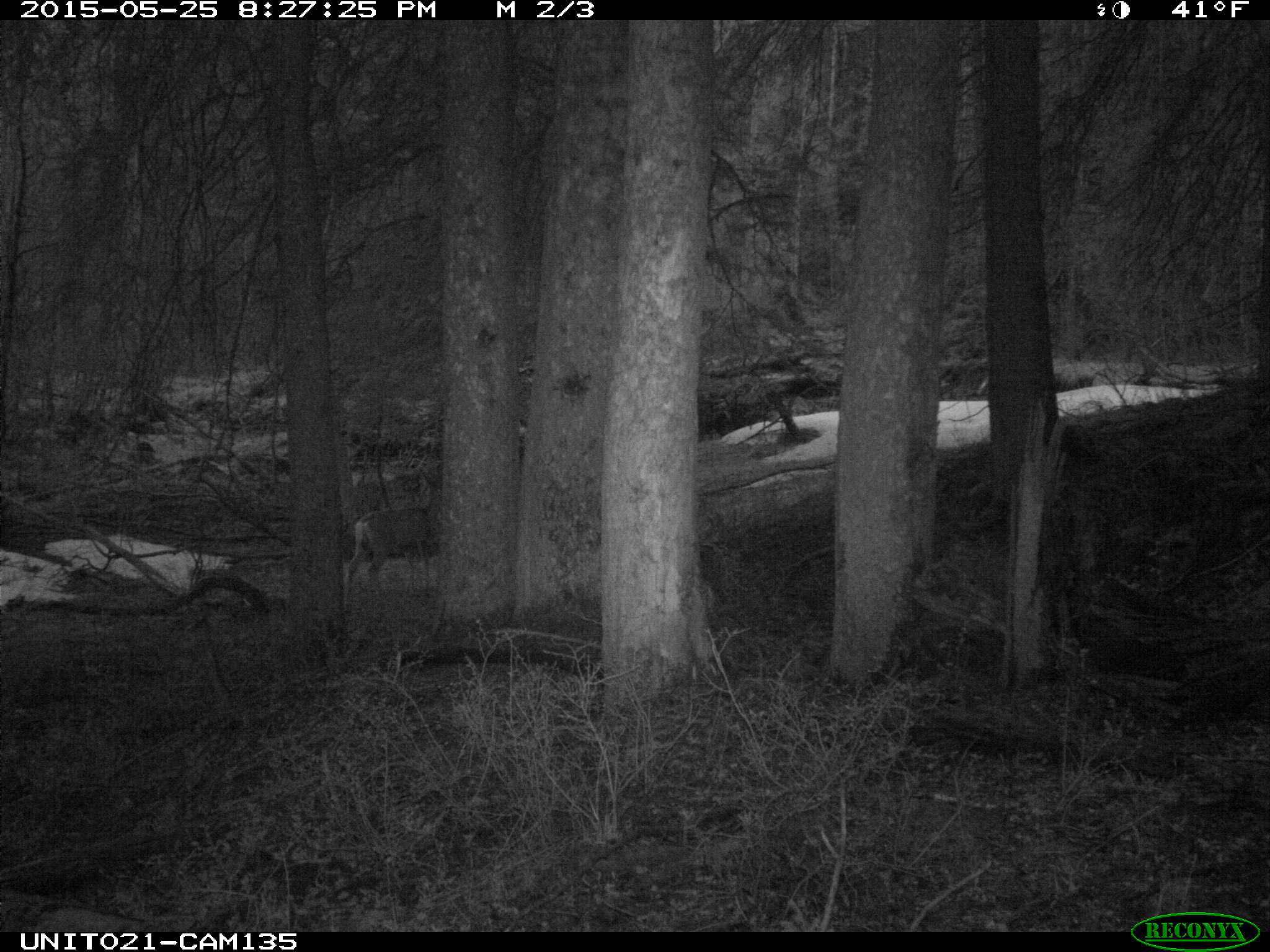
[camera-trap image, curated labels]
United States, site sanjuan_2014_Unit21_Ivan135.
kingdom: Animalia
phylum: Chordata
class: Mammalia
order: Artiodactyla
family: Cervidae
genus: Odocoileus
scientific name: Odocoileus hemionus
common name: mule deer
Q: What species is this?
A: Odocoileus hemionus (mule deer).